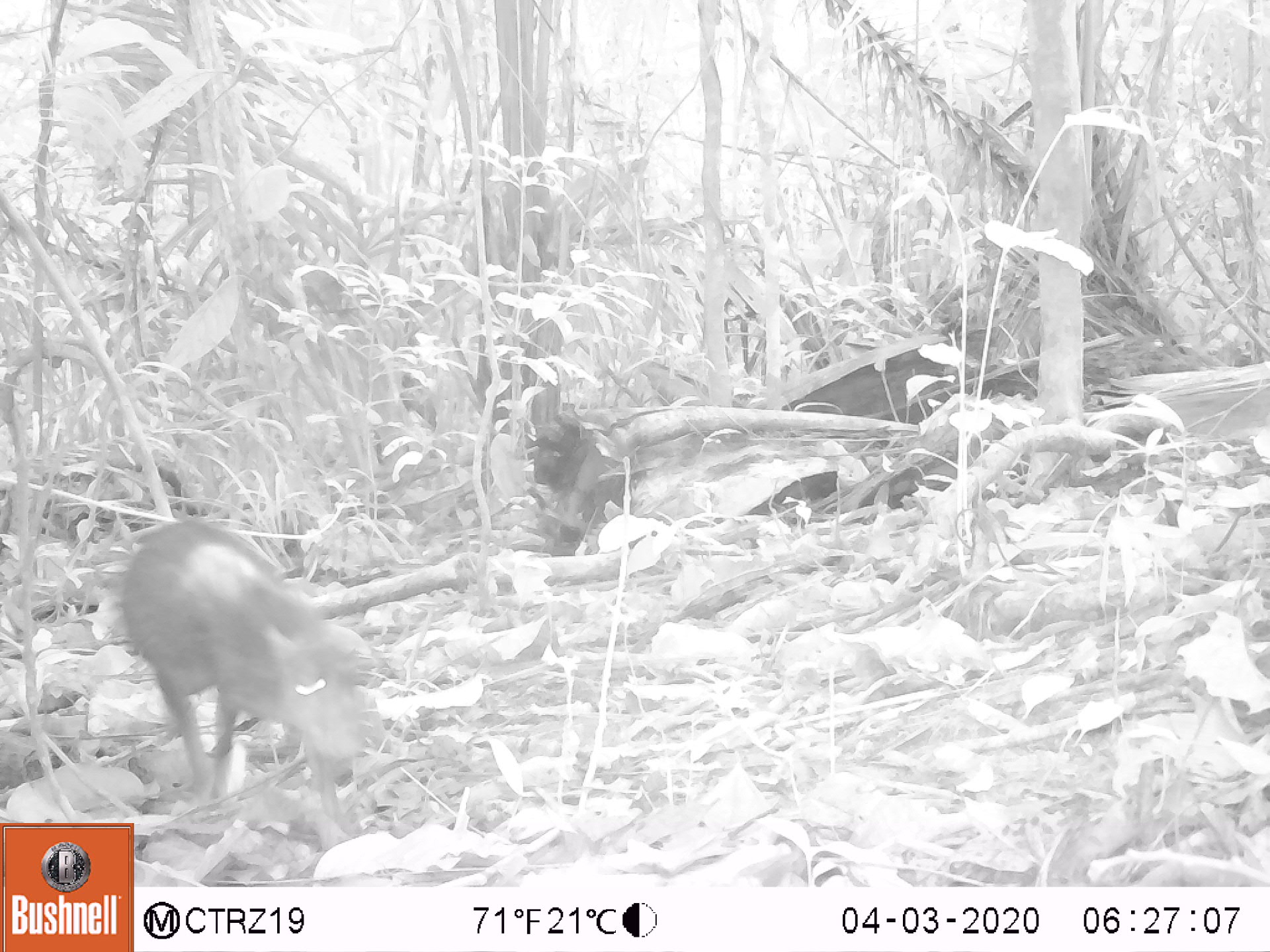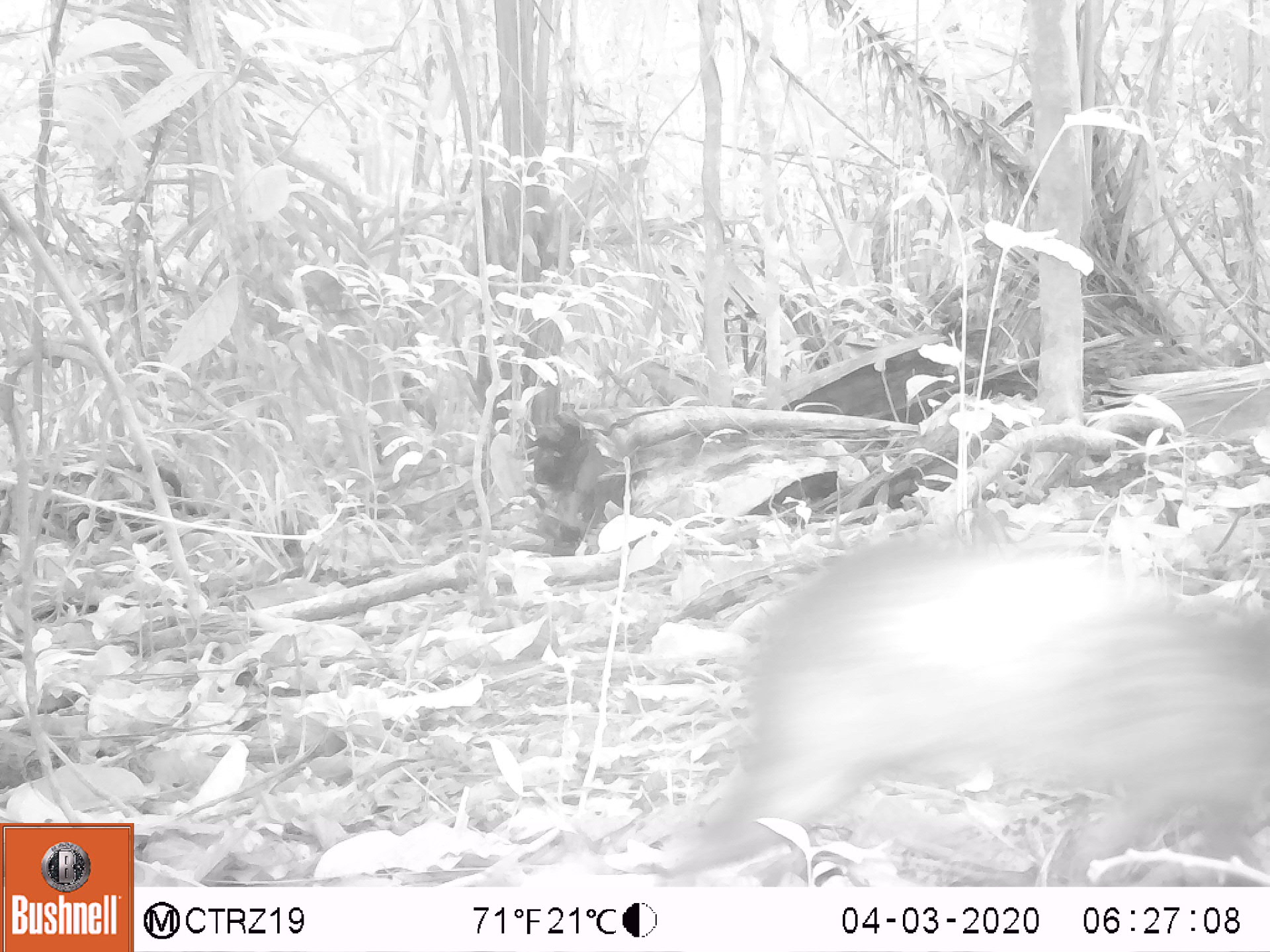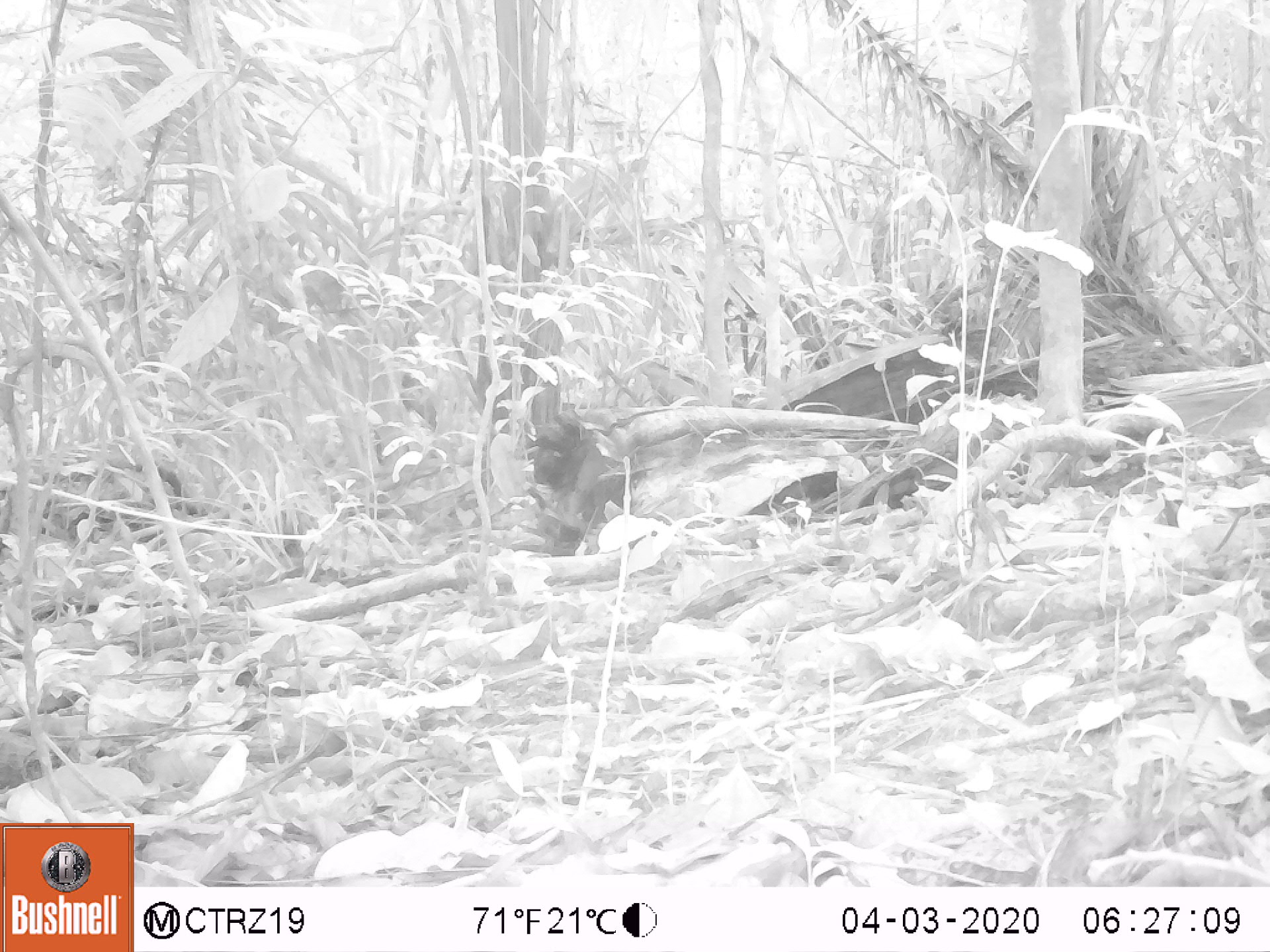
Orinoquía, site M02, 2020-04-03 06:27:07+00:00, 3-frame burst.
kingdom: Animalia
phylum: Chordata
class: Mammalia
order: Artiodactyla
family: Tayassuidae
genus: Pecari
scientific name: Pecari tajacu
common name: collared peccary